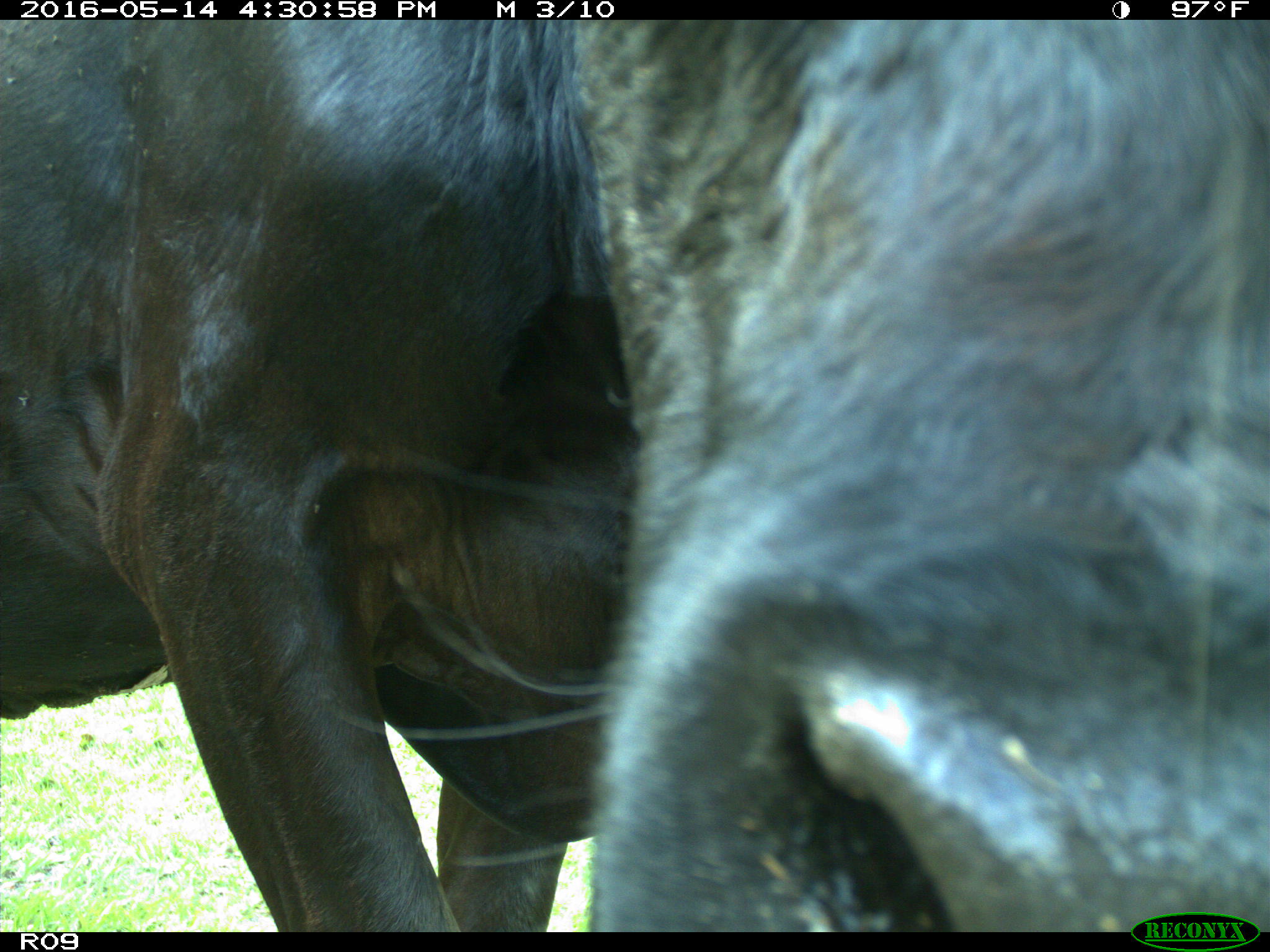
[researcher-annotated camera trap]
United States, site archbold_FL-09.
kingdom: Animalia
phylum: Chordata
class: Mammalia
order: Artiodactyla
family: Bovidae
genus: Bos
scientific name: Bos taurus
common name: domestic cow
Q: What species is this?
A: Bos taurus (domestic cow).